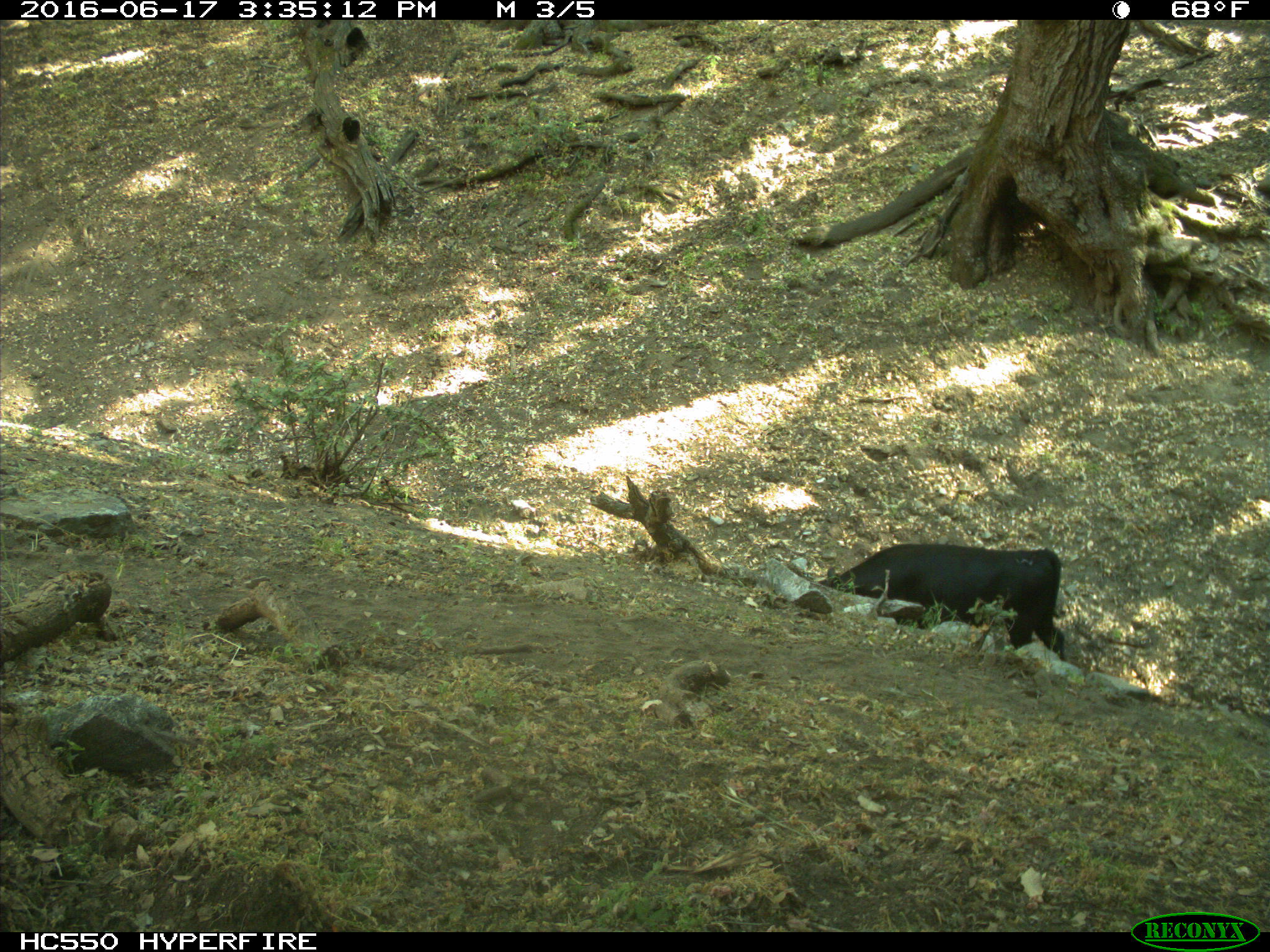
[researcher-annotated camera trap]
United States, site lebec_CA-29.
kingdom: Animalia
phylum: Chordata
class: Mammalia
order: Artiodactyla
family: Bovidae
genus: Bos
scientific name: Bos taurus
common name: domestic cow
Bos taurus (domestic cow).